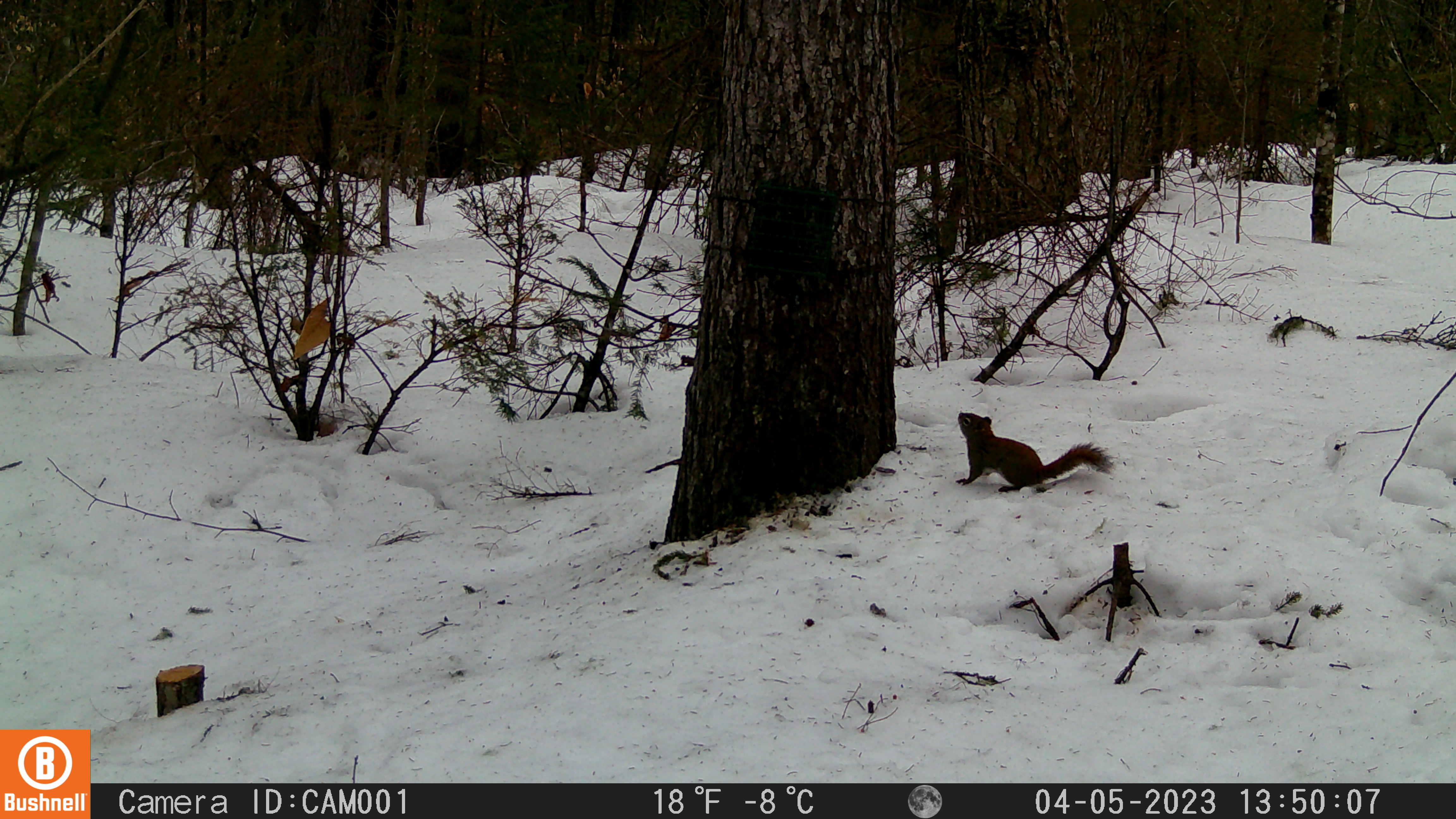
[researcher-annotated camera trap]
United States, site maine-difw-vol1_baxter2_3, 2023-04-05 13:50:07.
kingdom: Animalia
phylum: Chordata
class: Mammalia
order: Rodentia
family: Sciuridae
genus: Tamiasciurus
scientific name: Tamiasciurus hudsonicus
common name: red squirrel